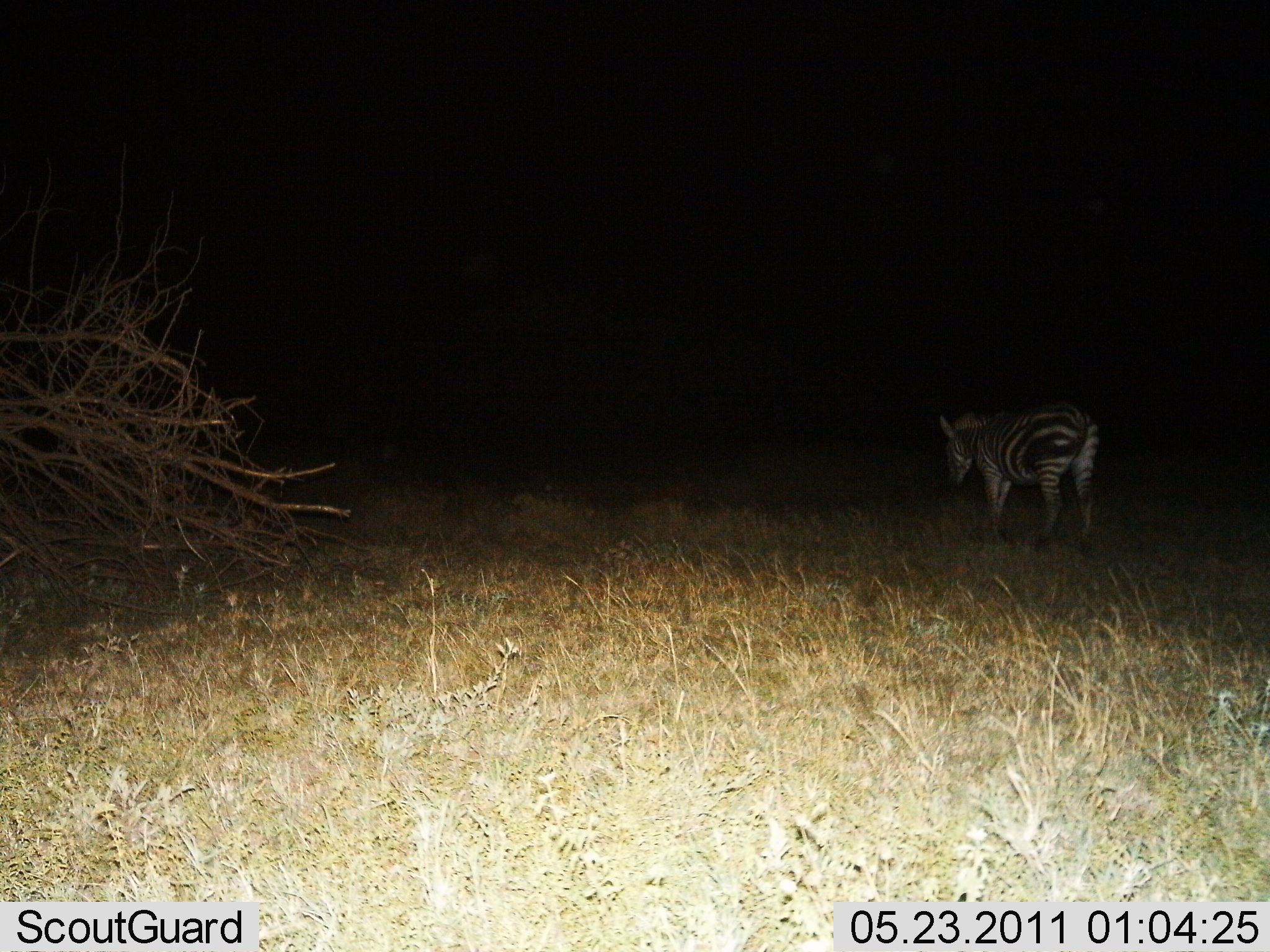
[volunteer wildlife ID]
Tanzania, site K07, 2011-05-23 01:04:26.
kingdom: Animalia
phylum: Chordata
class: Mammalia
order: Perissodactyla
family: Equidae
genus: Equus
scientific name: Equus quagga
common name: plains zebra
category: zebra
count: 1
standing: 67%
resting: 8%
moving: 33%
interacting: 0%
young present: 0%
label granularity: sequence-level